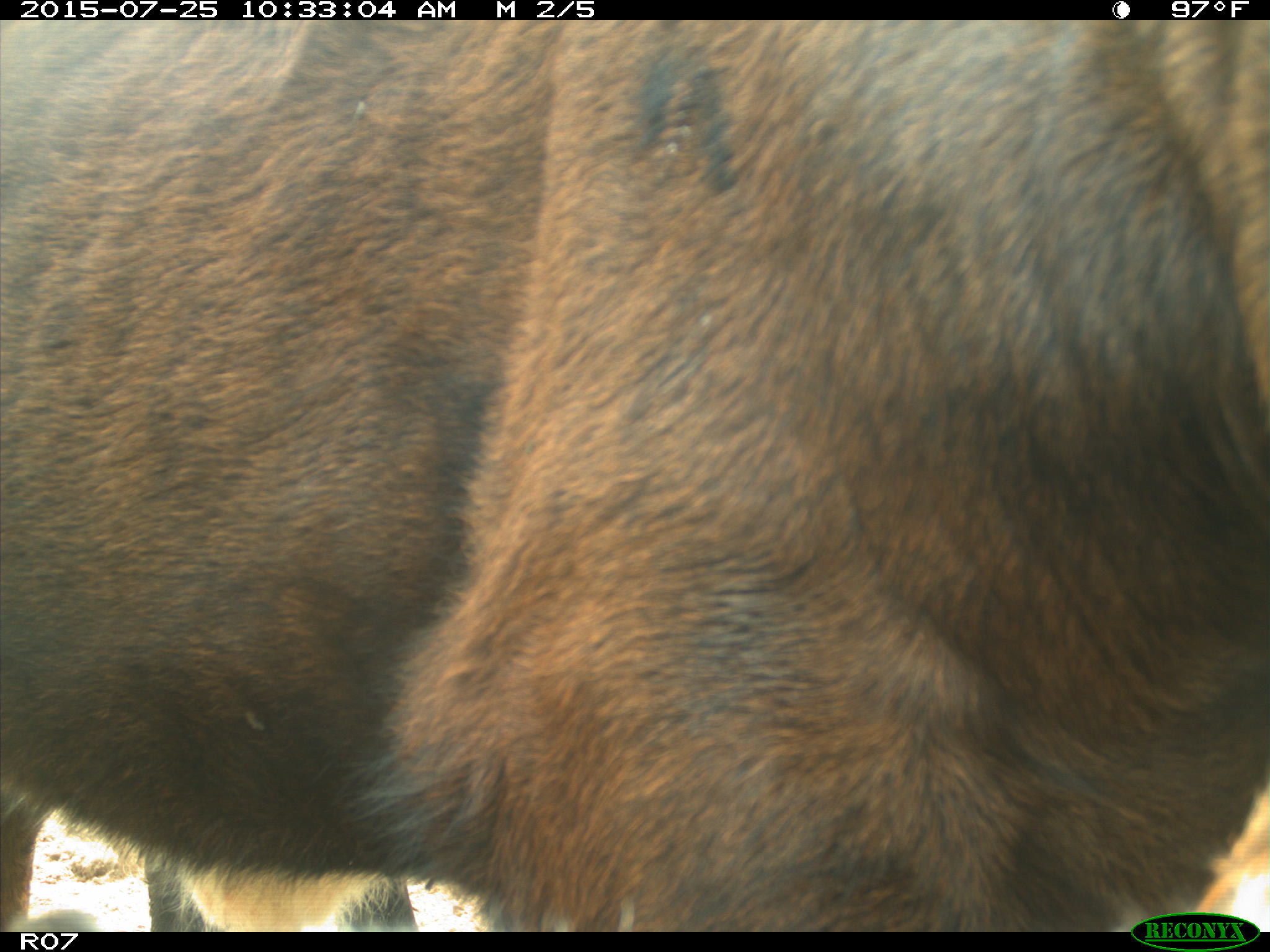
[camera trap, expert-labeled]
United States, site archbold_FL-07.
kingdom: Animalia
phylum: Chordata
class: Mammalia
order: Artiodactyla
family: Bovidae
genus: Bos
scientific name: Bos taurus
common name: domestic cow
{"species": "Bos taurus (domestic cow)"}